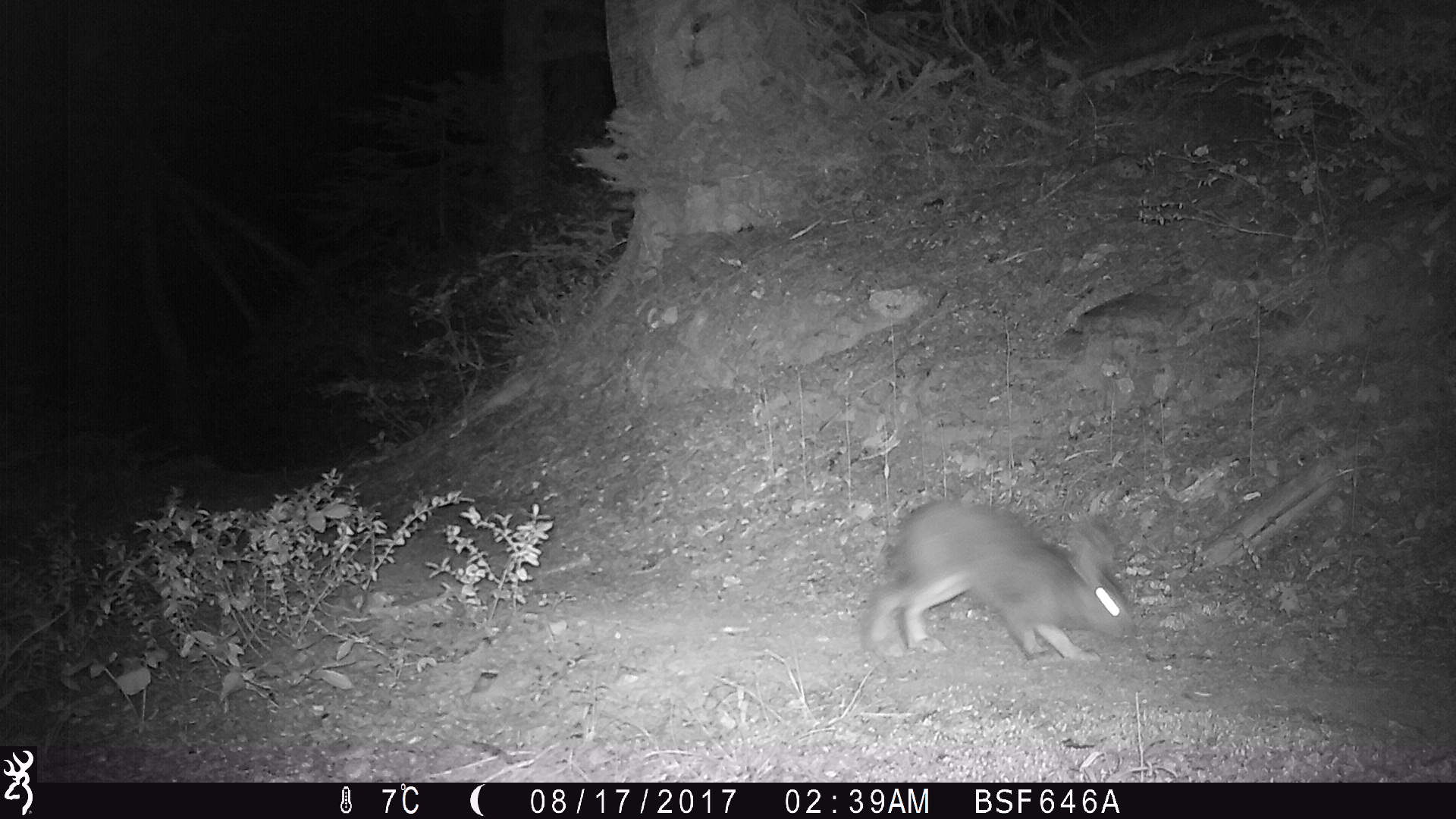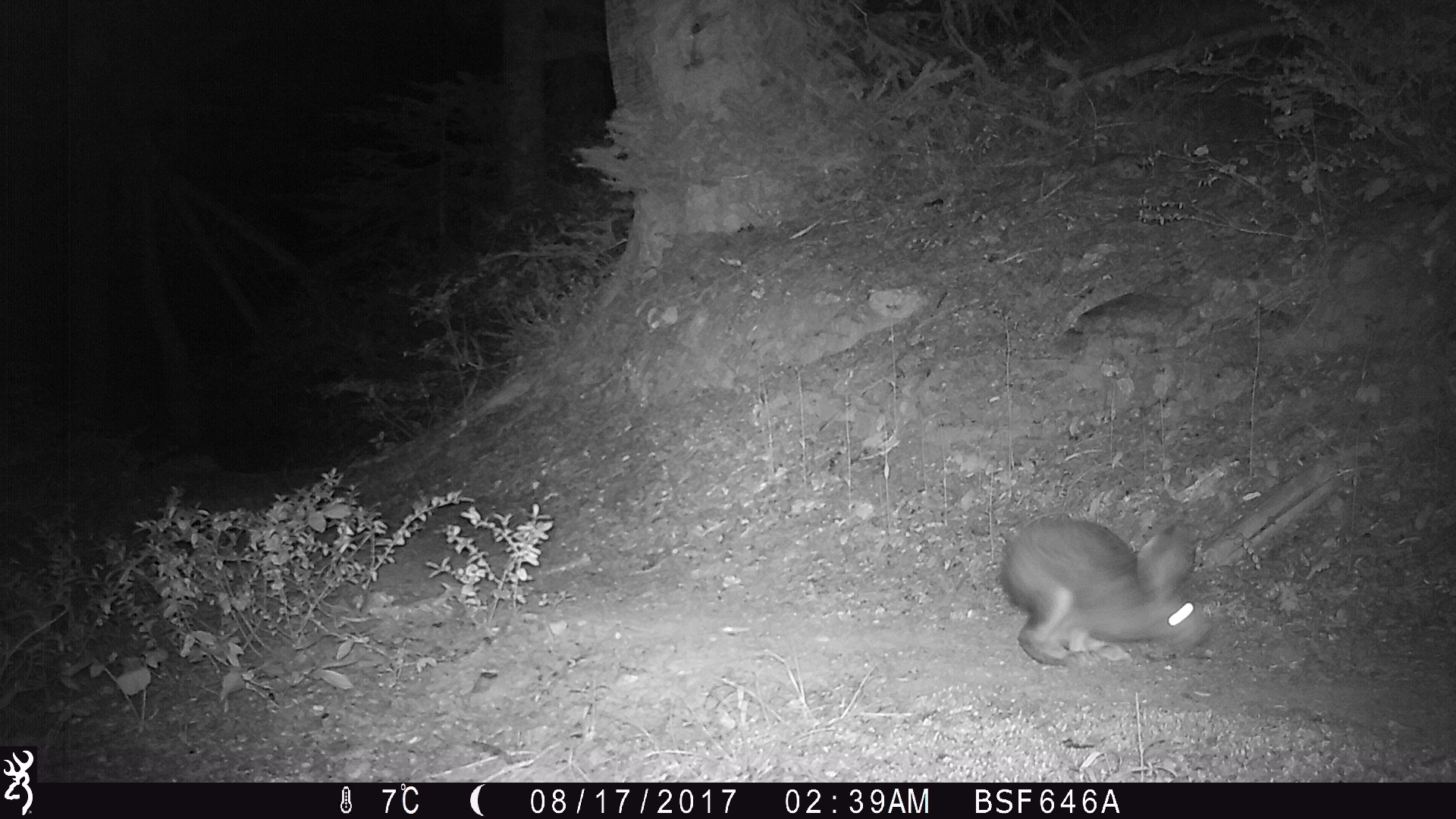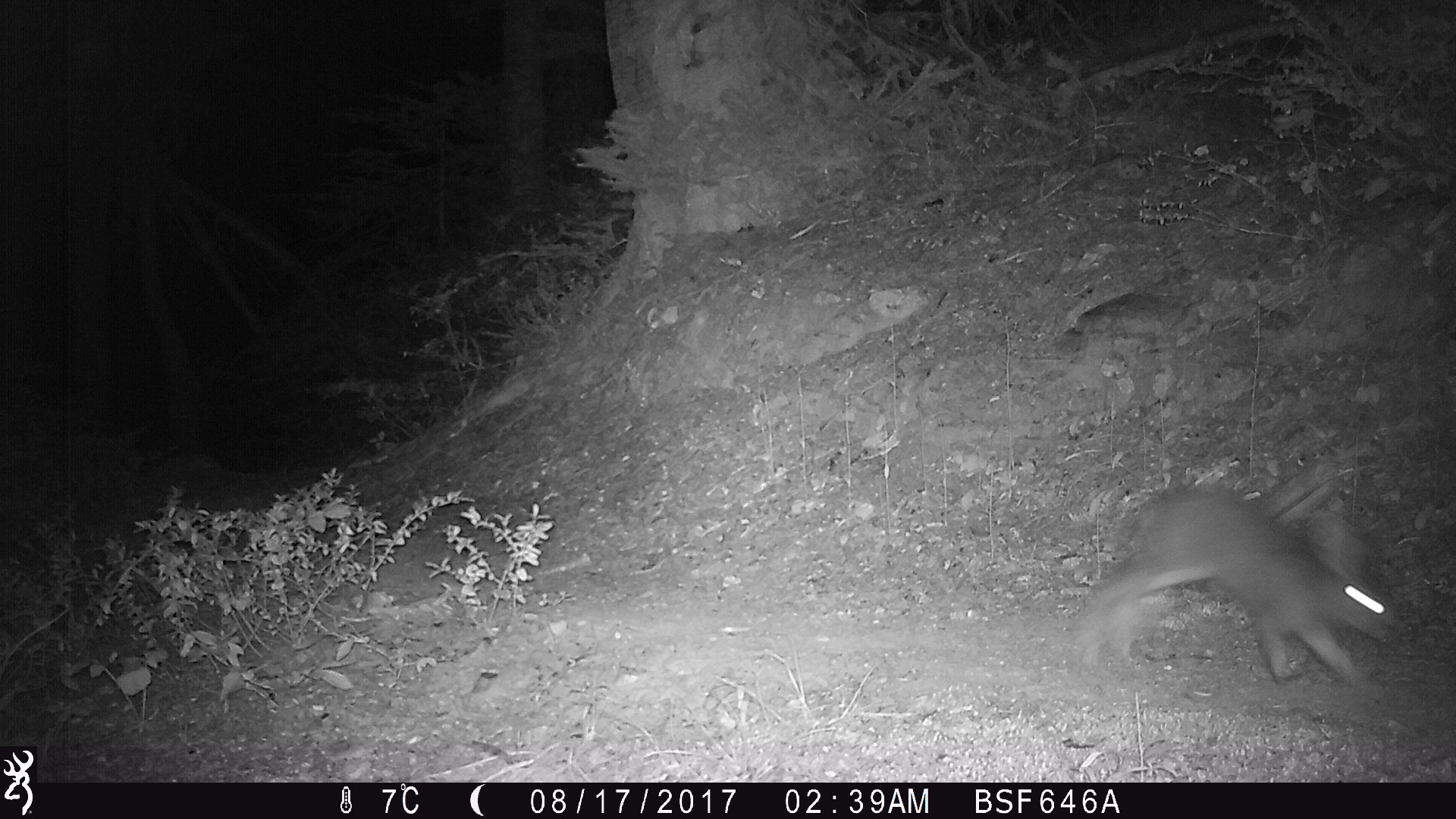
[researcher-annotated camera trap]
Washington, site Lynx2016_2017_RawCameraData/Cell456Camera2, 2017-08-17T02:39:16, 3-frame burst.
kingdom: Animalia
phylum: Chordata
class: Mammalia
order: Lagomorpha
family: Leporidae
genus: Lepus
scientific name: Lepus americanus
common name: snowshoe hare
Lepus americanus (snowshoe hare). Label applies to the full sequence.